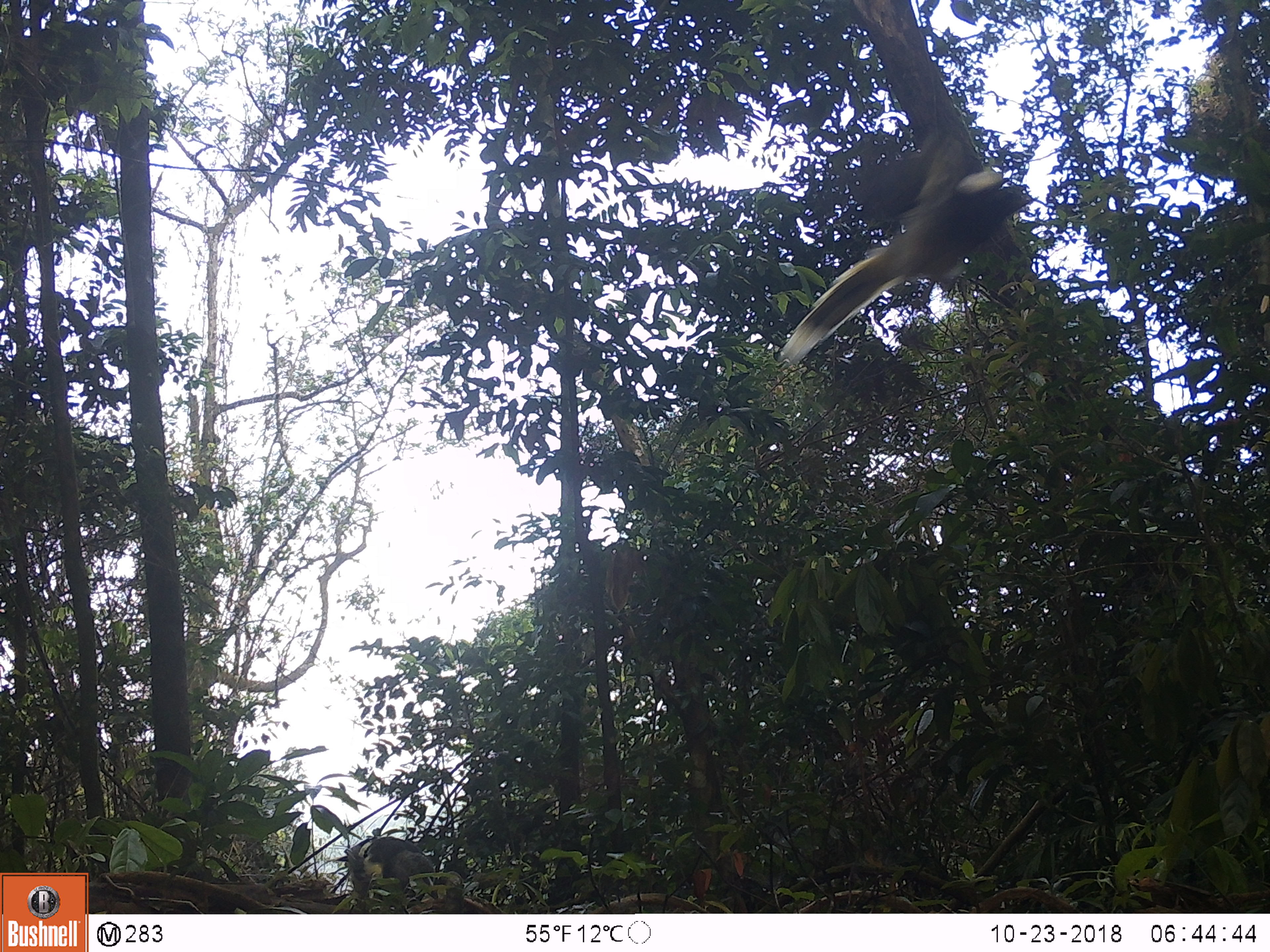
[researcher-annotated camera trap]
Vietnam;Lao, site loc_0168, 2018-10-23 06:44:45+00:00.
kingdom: Animalia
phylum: Chordata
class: Aves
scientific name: Aves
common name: bird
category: unidentified bird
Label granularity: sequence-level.